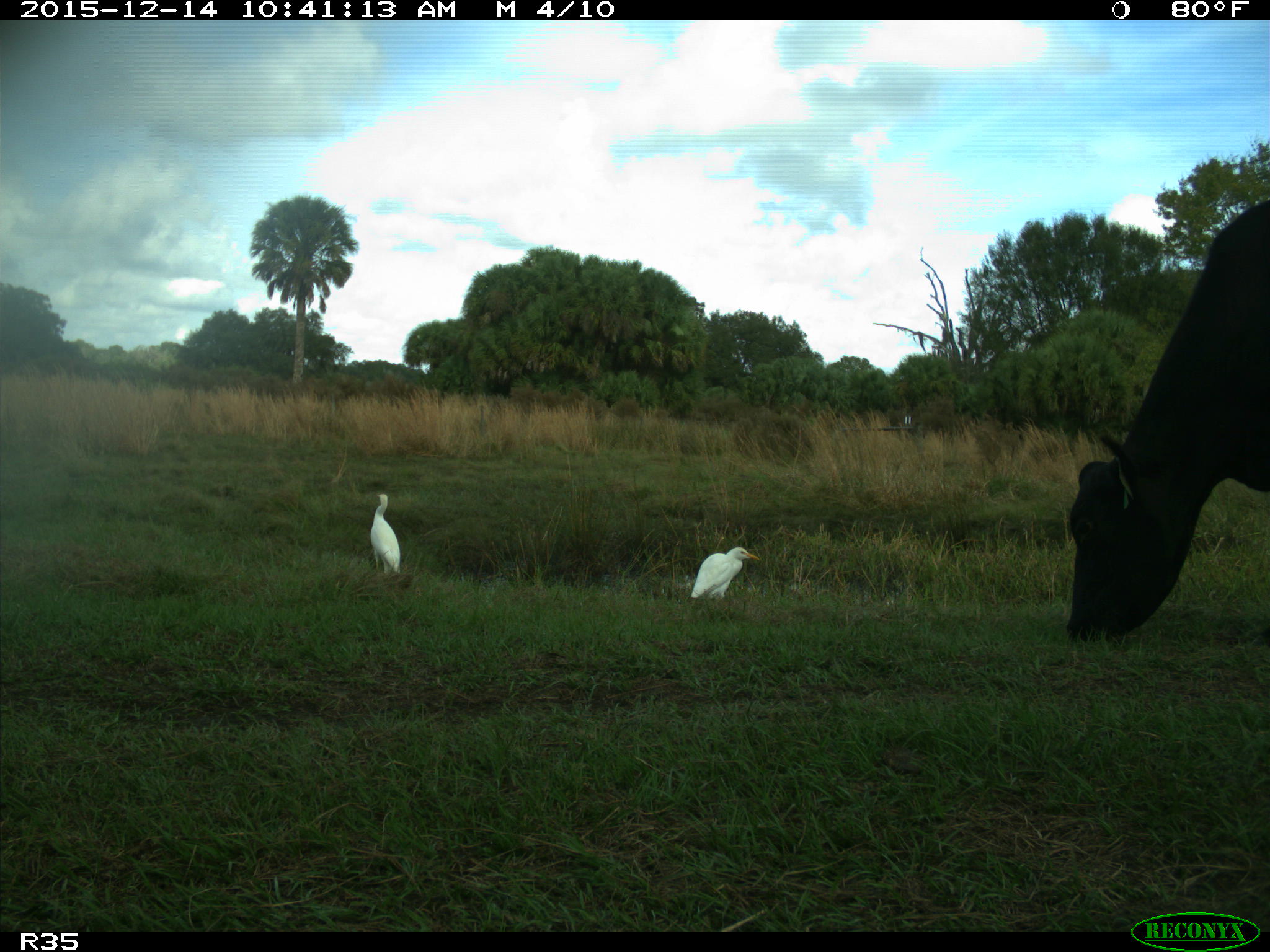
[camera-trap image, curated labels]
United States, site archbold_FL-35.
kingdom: Animalia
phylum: Chordata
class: Mammalia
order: Artiodactyla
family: Bovidae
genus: Bos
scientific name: Bos taurus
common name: domestic cow